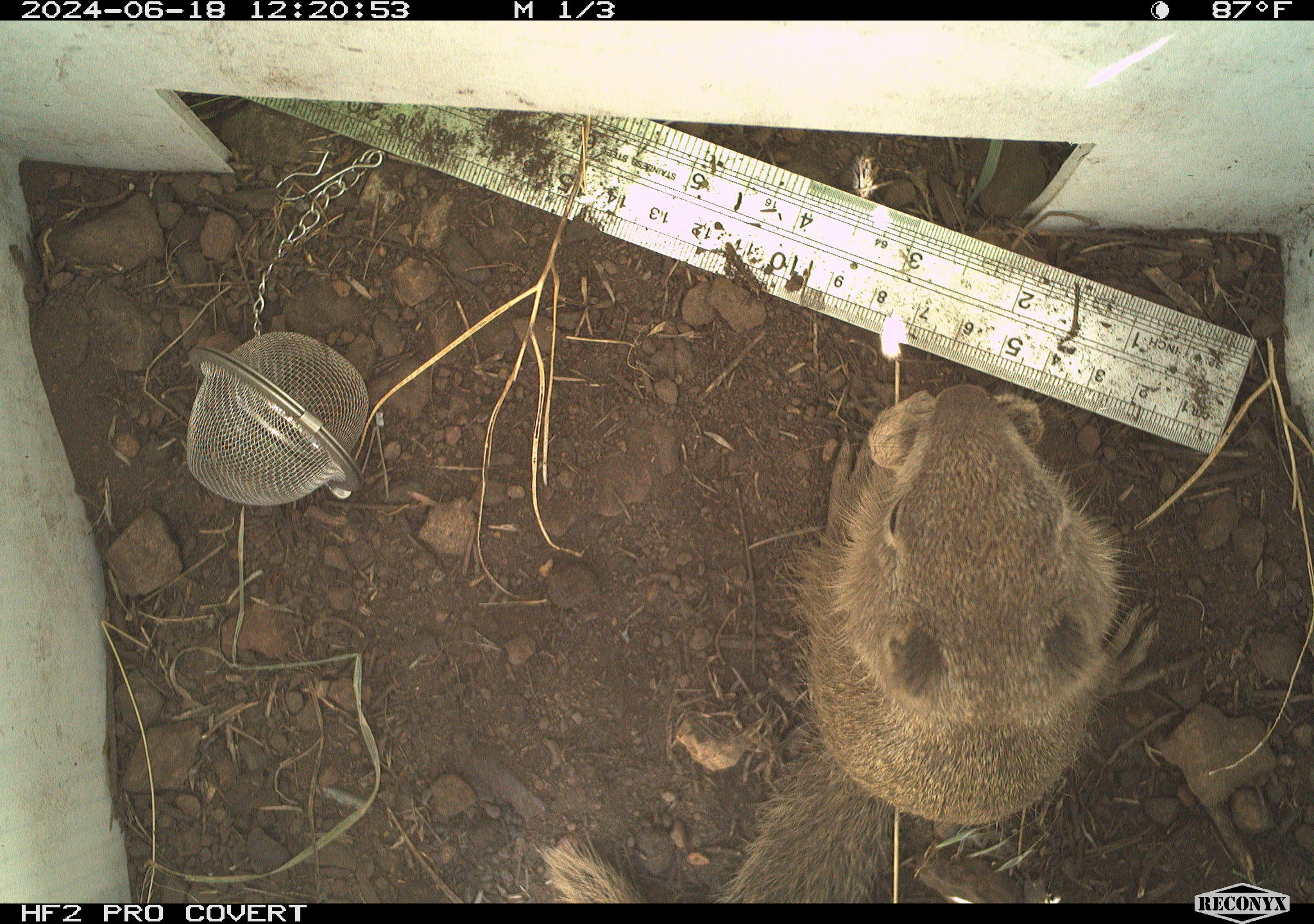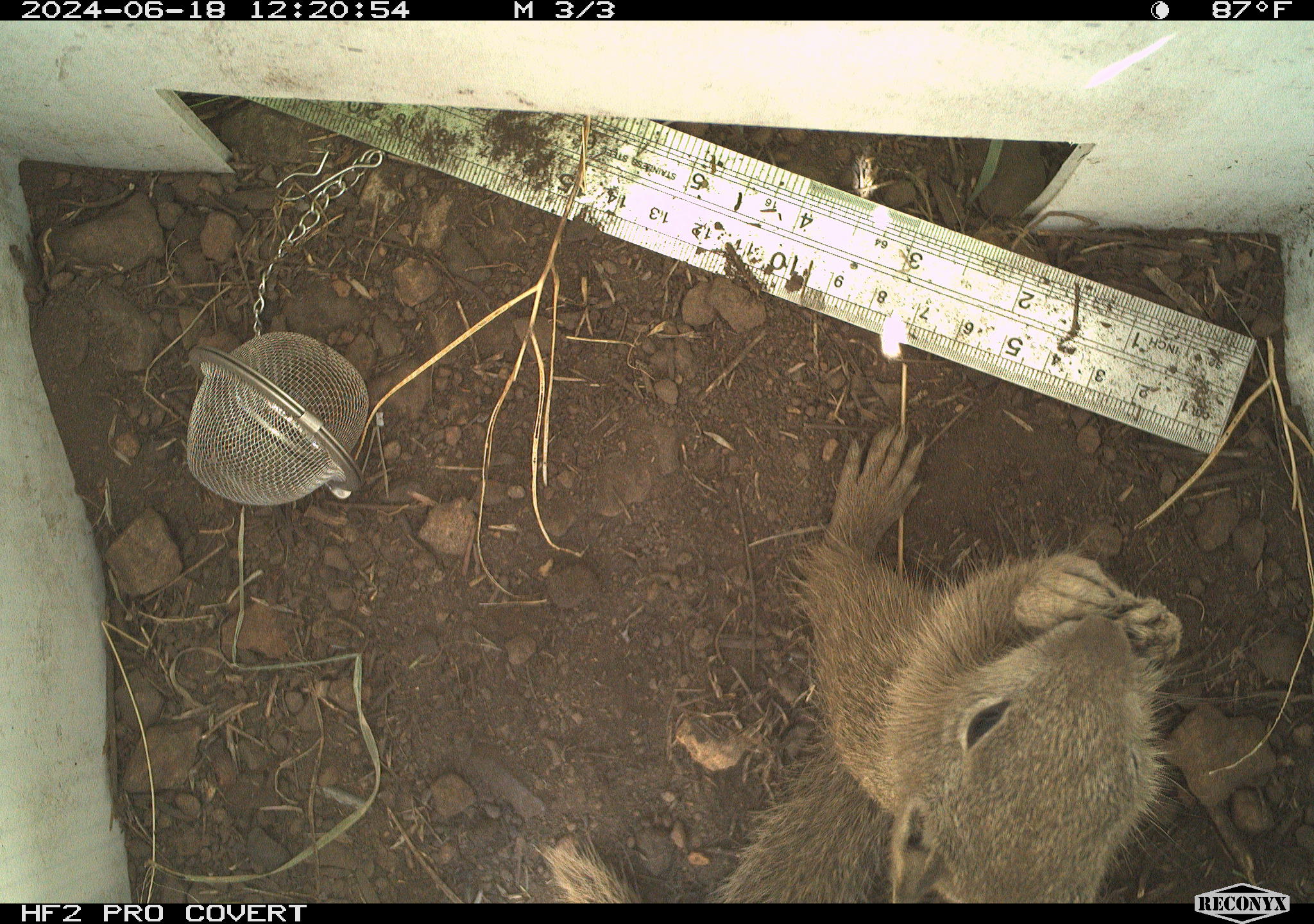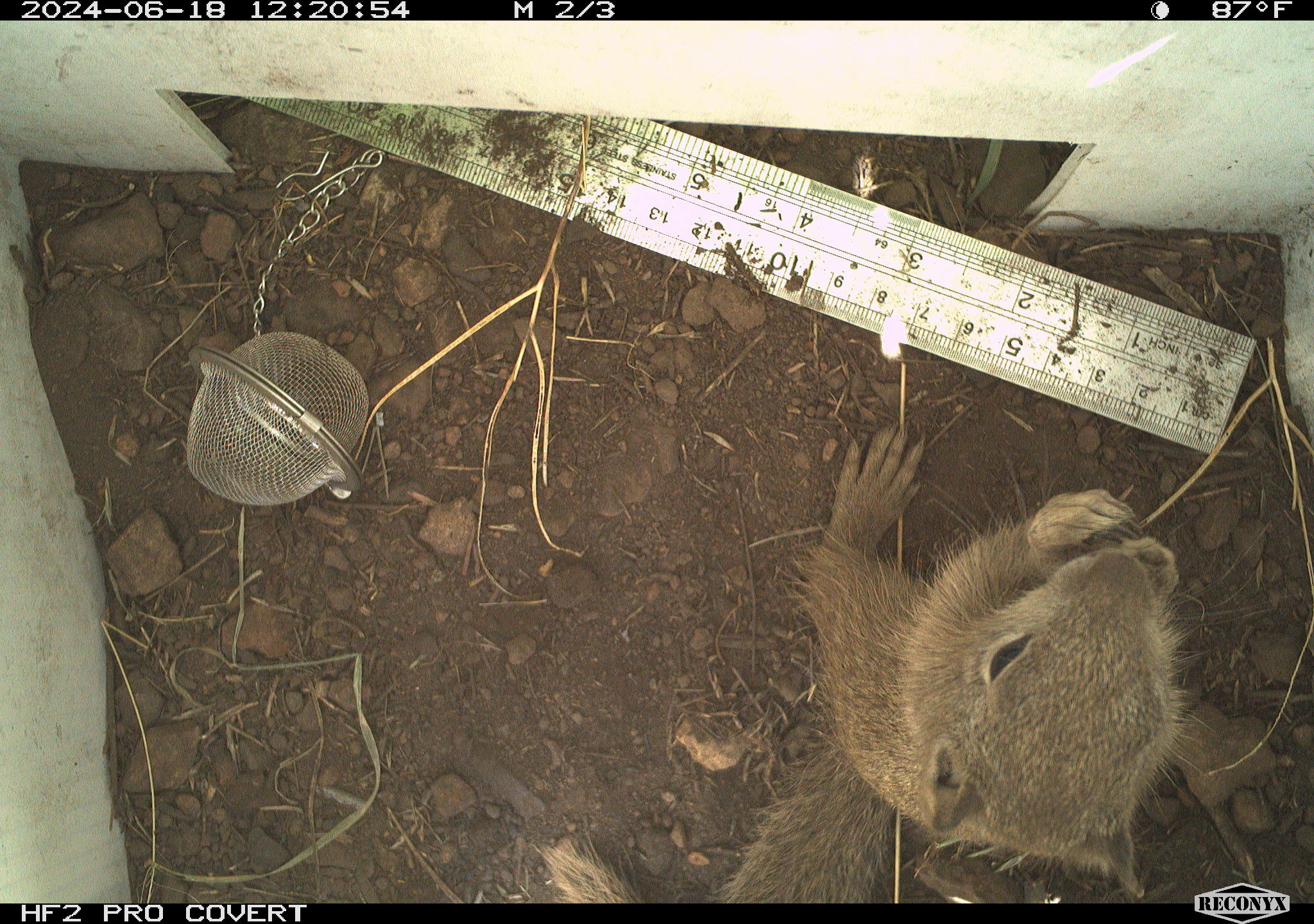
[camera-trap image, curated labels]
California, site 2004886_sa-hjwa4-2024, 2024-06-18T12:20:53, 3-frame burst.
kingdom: Animalia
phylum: Chordata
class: Mammalia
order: Rodentia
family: Sciuridae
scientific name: Sciuridae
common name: squirrels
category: sciuridae family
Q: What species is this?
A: Sciuridae family (squirrels) (Sciuridae).